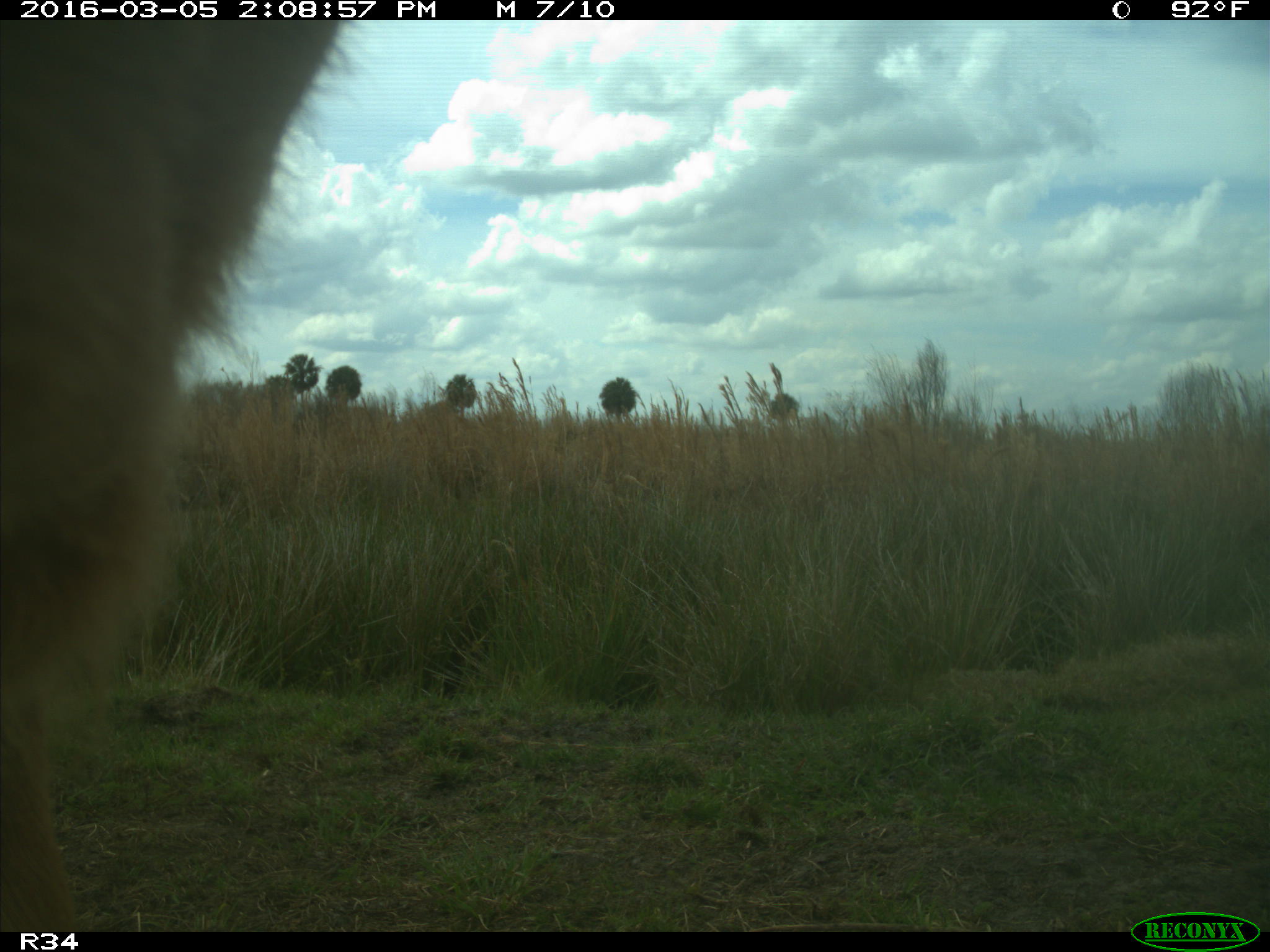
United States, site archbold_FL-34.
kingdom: Animalia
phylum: Chordata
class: Mammalia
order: Artiodactyla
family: Bovidae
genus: Bos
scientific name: Bos taurus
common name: domestic cow